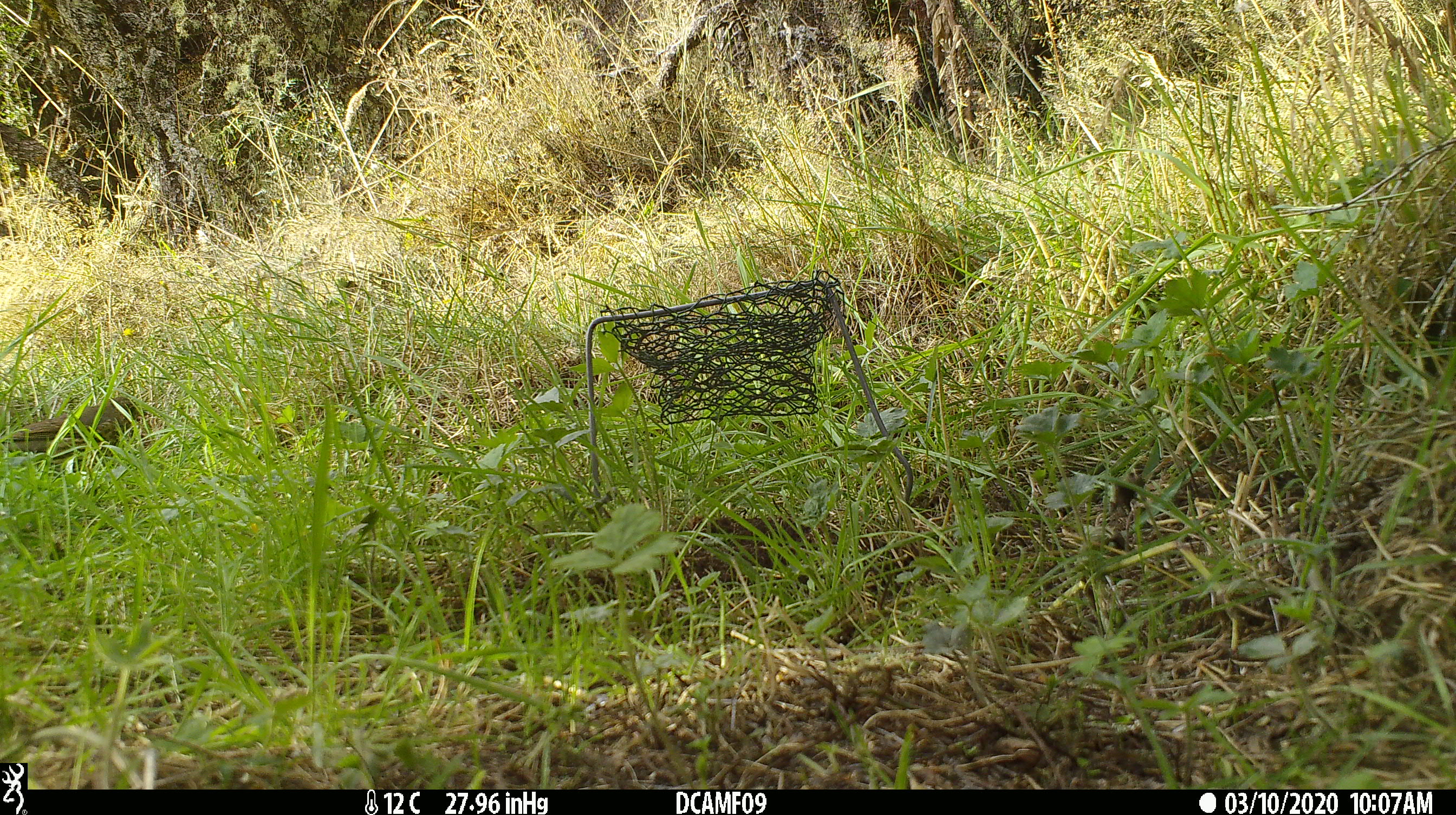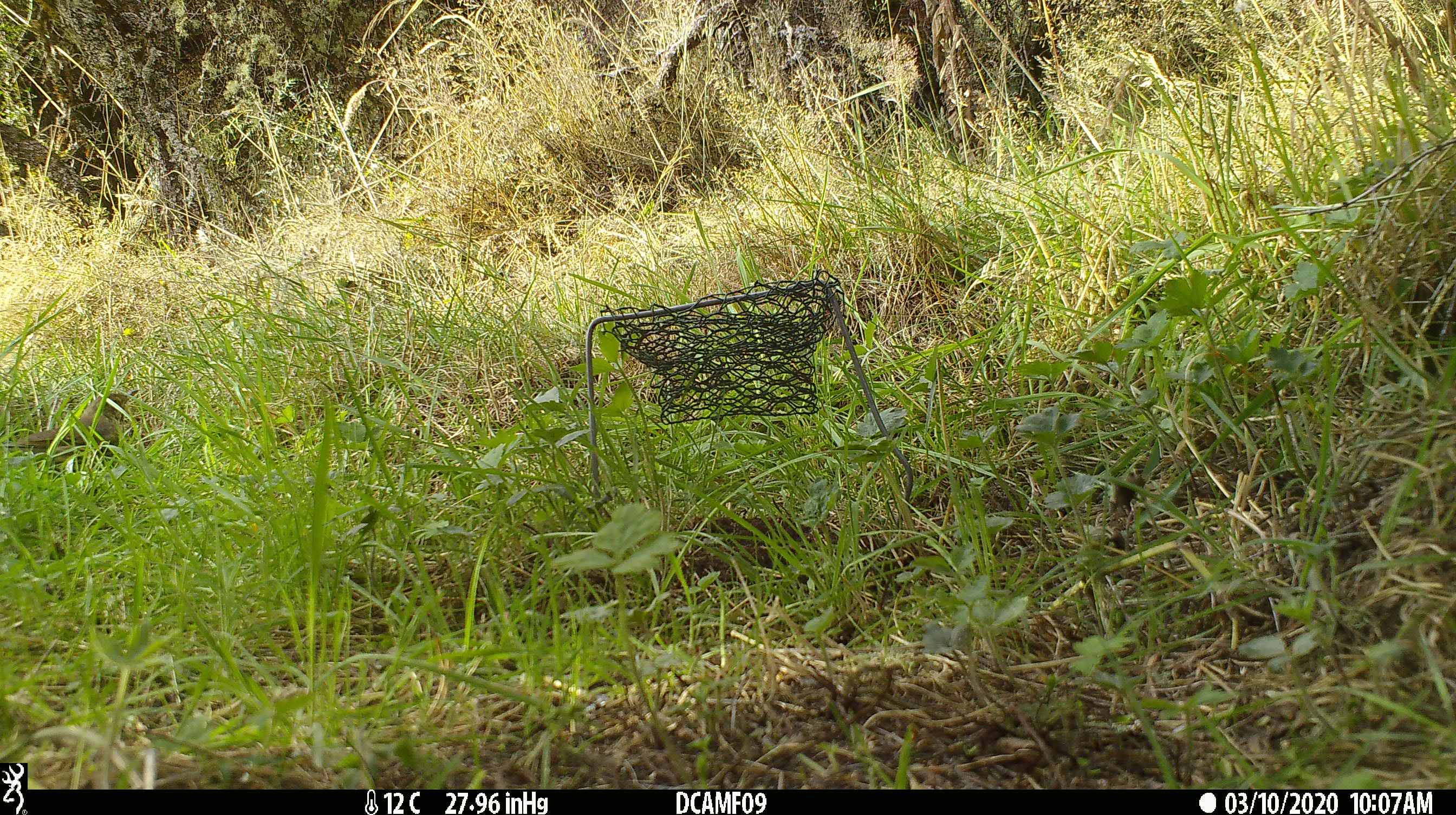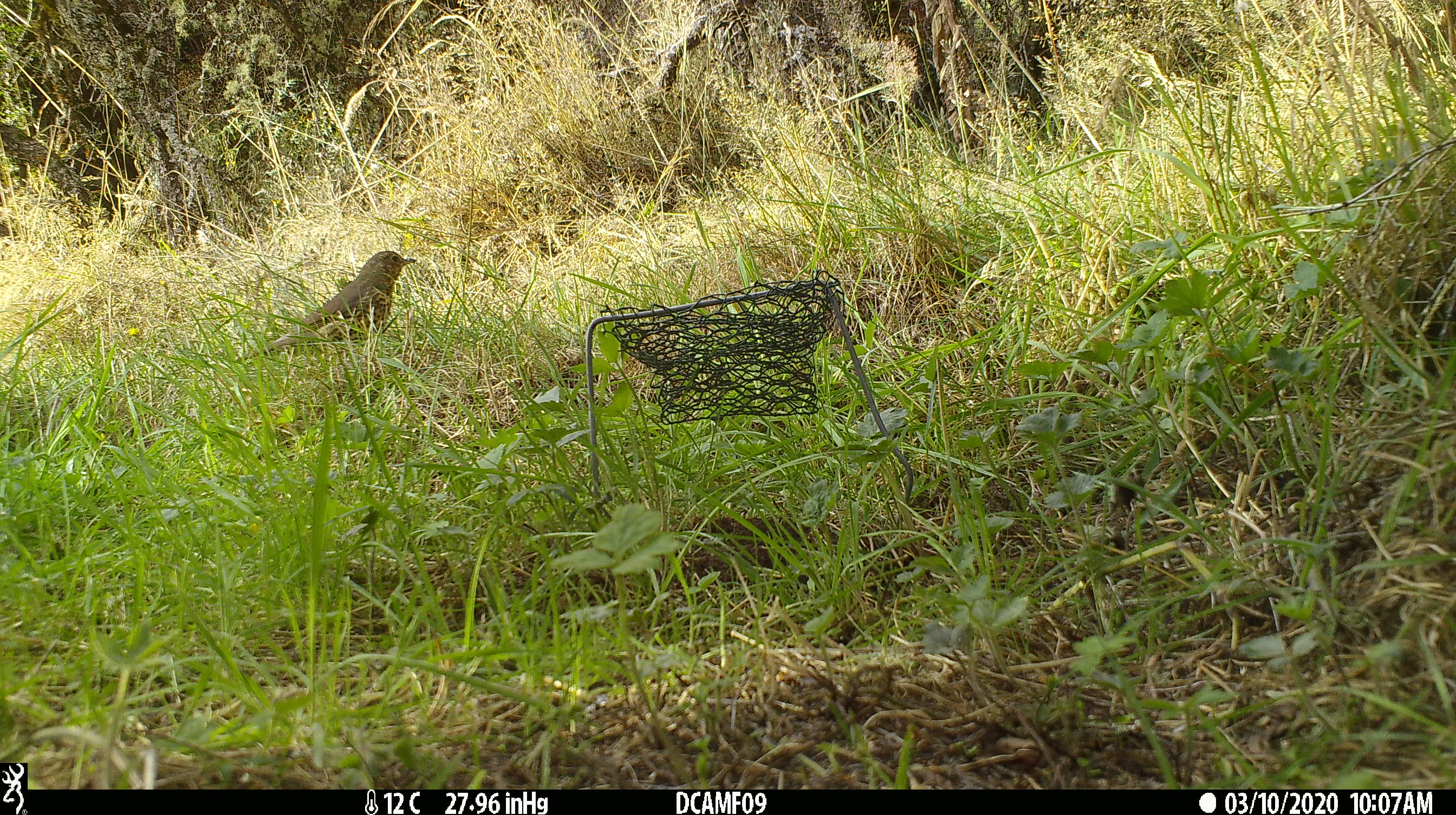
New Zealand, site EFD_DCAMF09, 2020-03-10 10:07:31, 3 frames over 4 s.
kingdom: Animalia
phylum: Chordata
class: Aves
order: Passeriformes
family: Turdidae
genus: Turdus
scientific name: Turdus philomelos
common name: song thrush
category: thrush